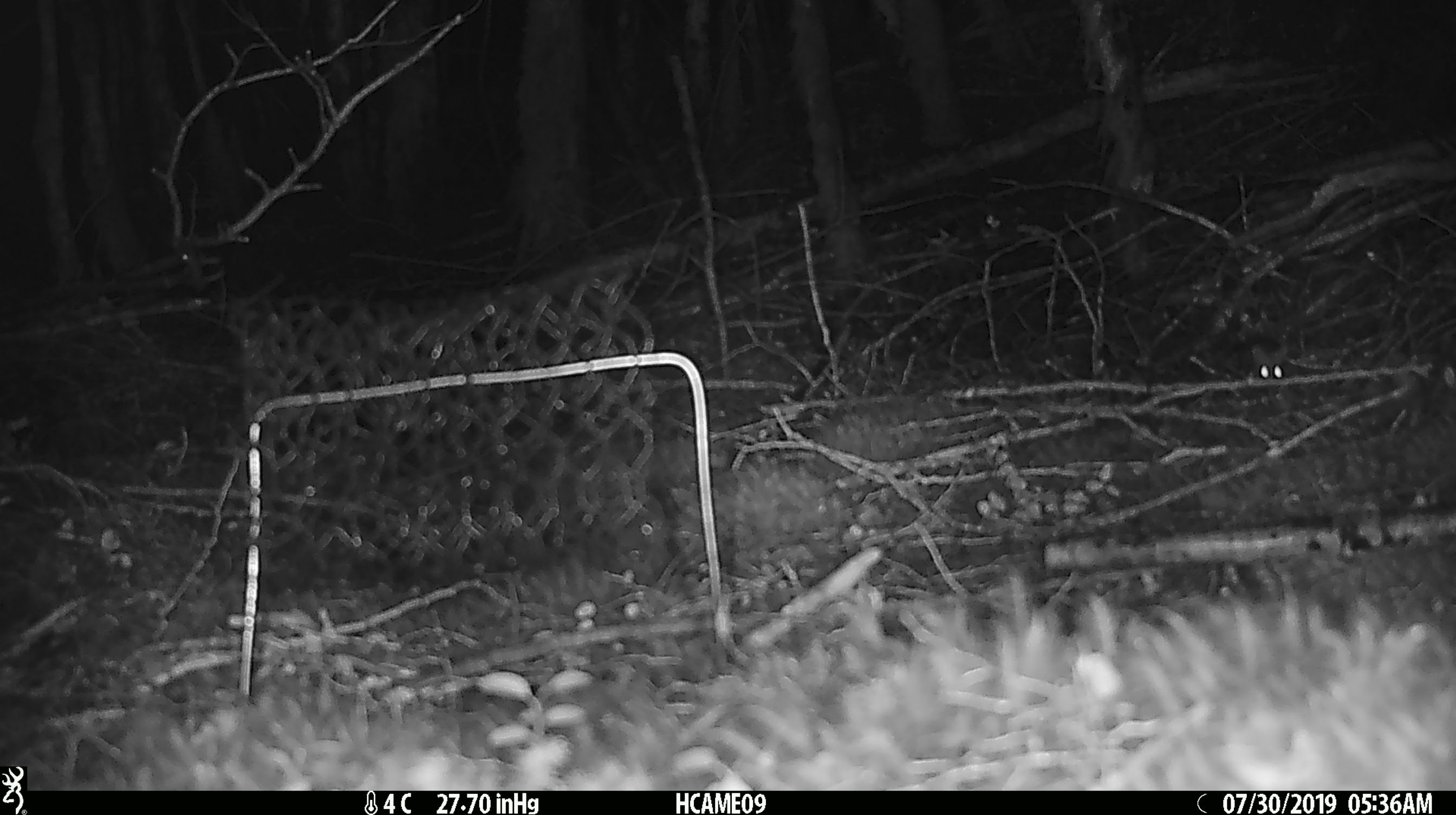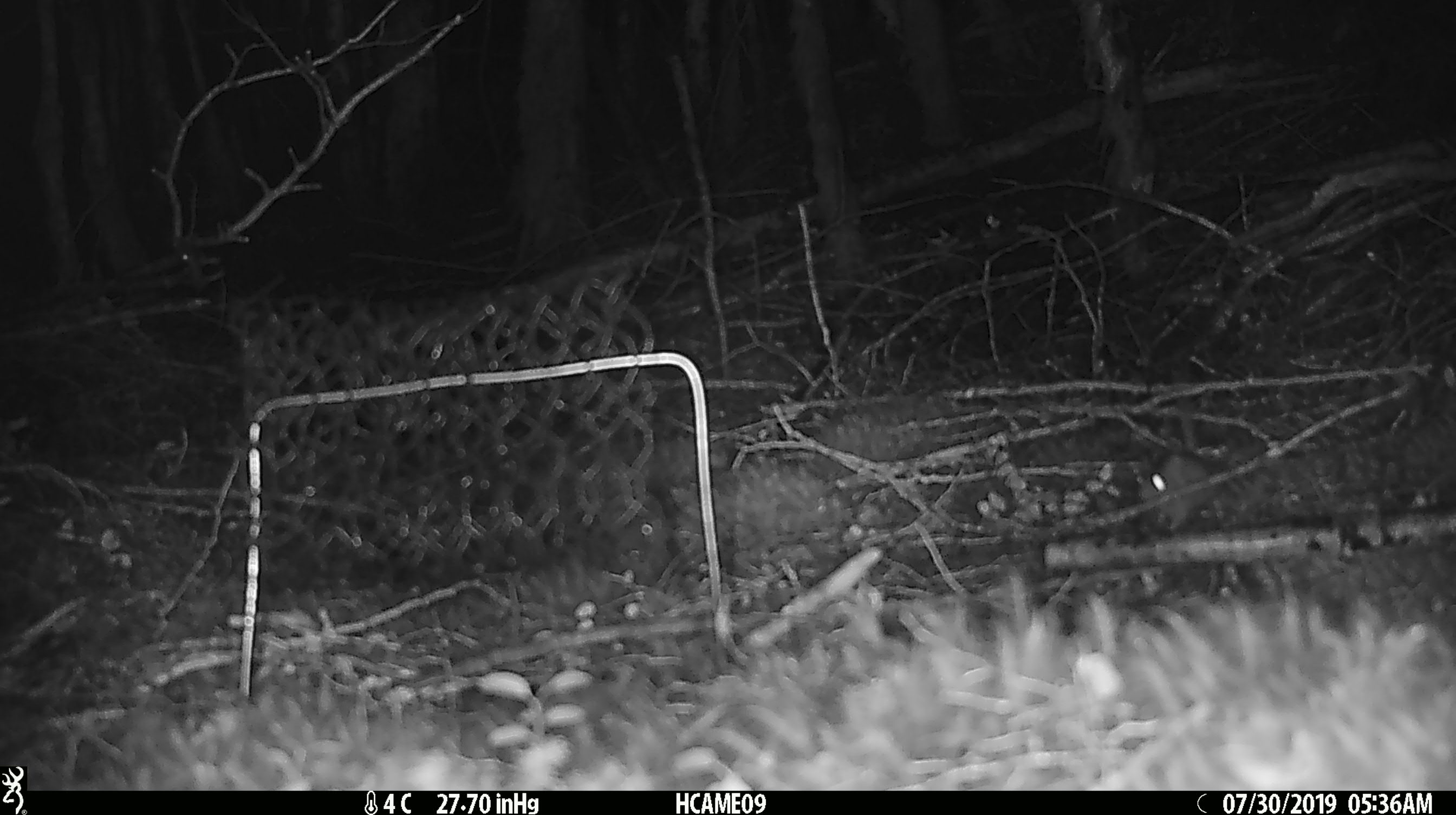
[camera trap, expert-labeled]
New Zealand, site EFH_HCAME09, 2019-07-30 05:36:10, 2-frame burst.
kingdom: Animalia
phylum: Chordata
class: Mammalia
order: Rodentia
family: Muridae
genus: Mus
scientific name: Mus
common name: mouse